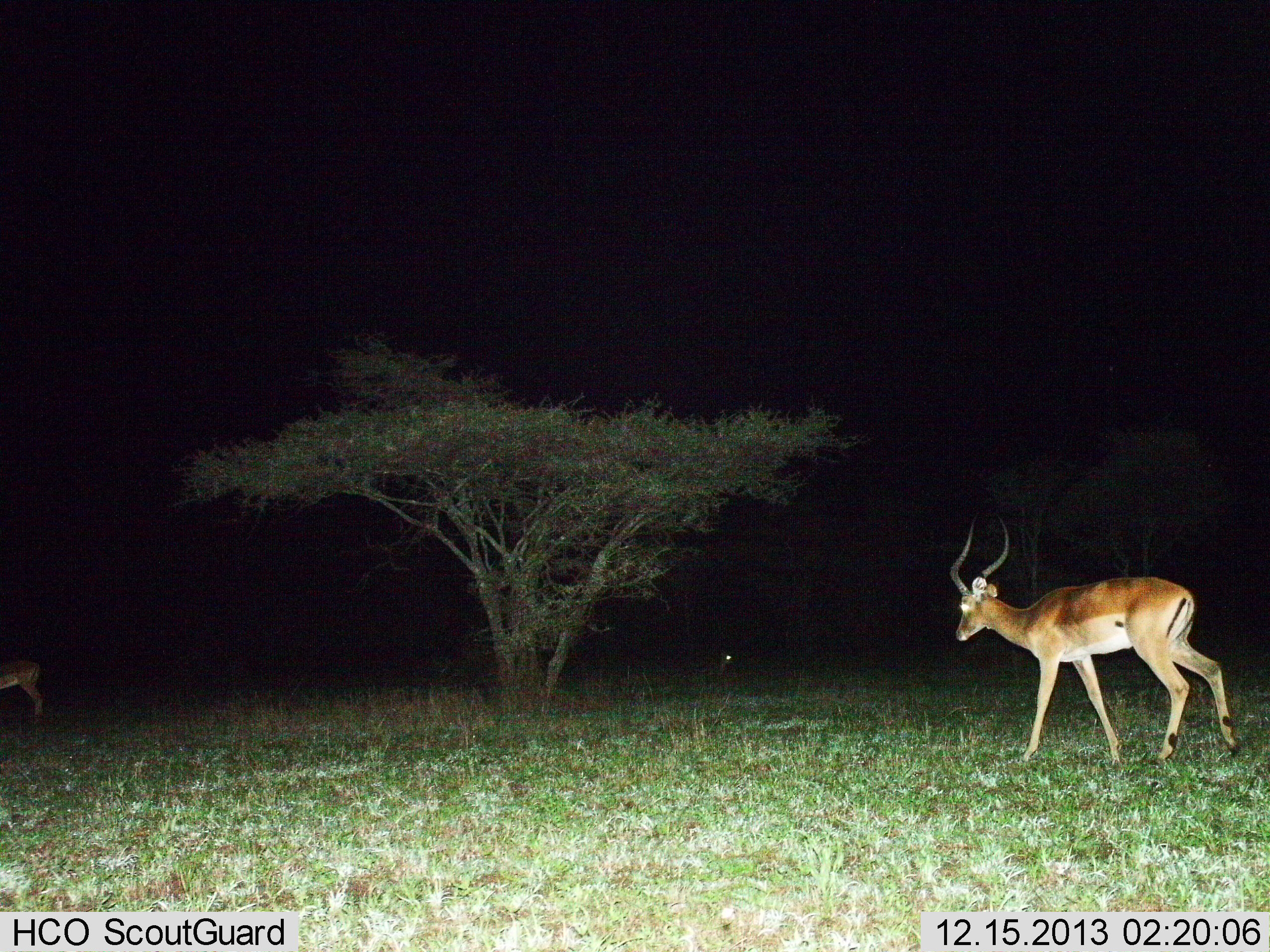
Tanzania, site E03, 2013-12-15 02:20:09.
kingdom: Animalia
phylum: Chordata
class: Mammalia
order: Artiodactyla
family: Bovidae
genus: Aepyceros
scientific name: Aepyceros melampus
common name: impala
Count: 2.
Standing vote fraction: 60%.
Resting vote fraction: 0%.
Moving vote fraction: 100%.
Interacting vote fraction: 0%.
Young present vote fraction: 0%.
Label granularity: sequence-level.